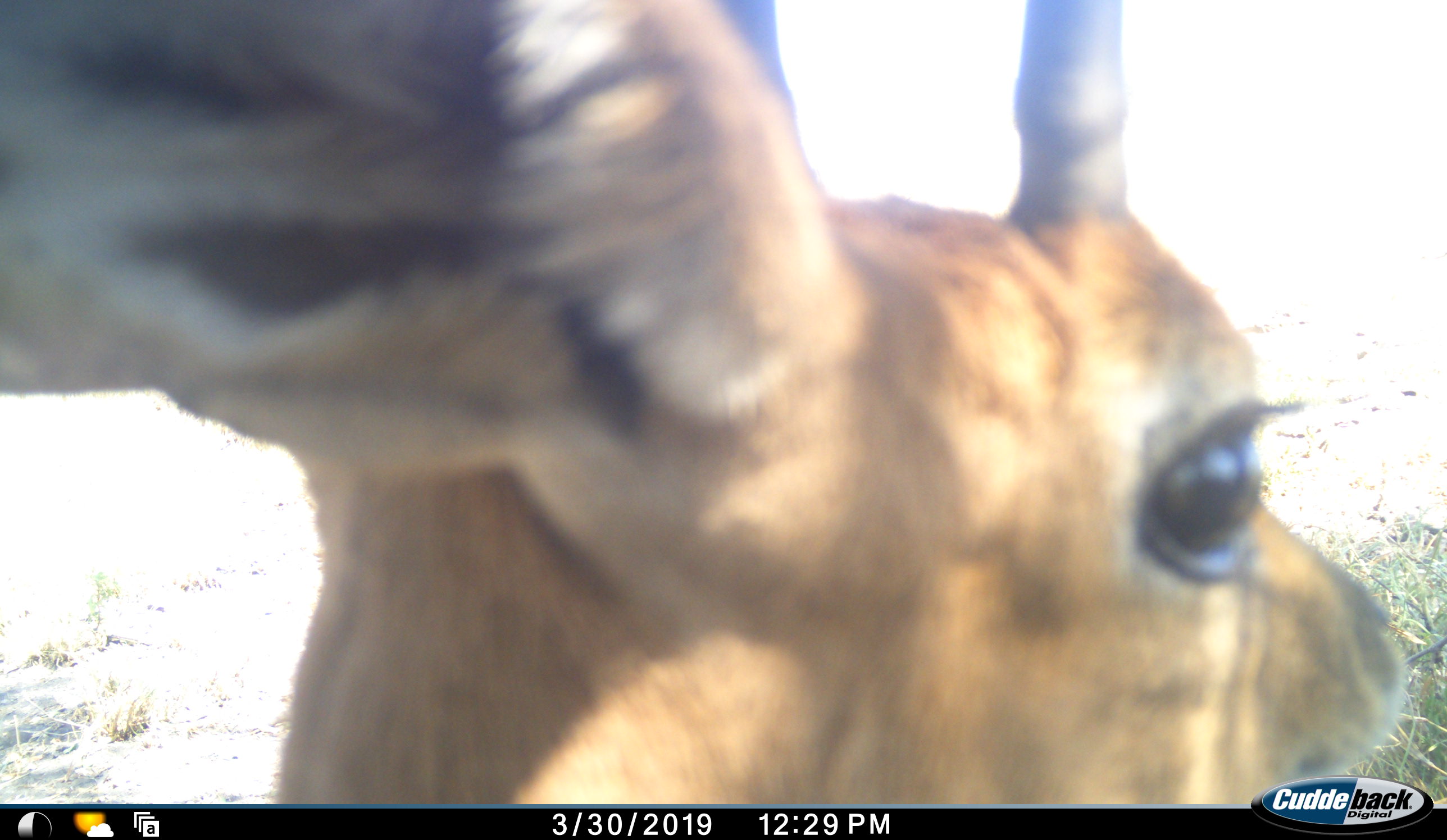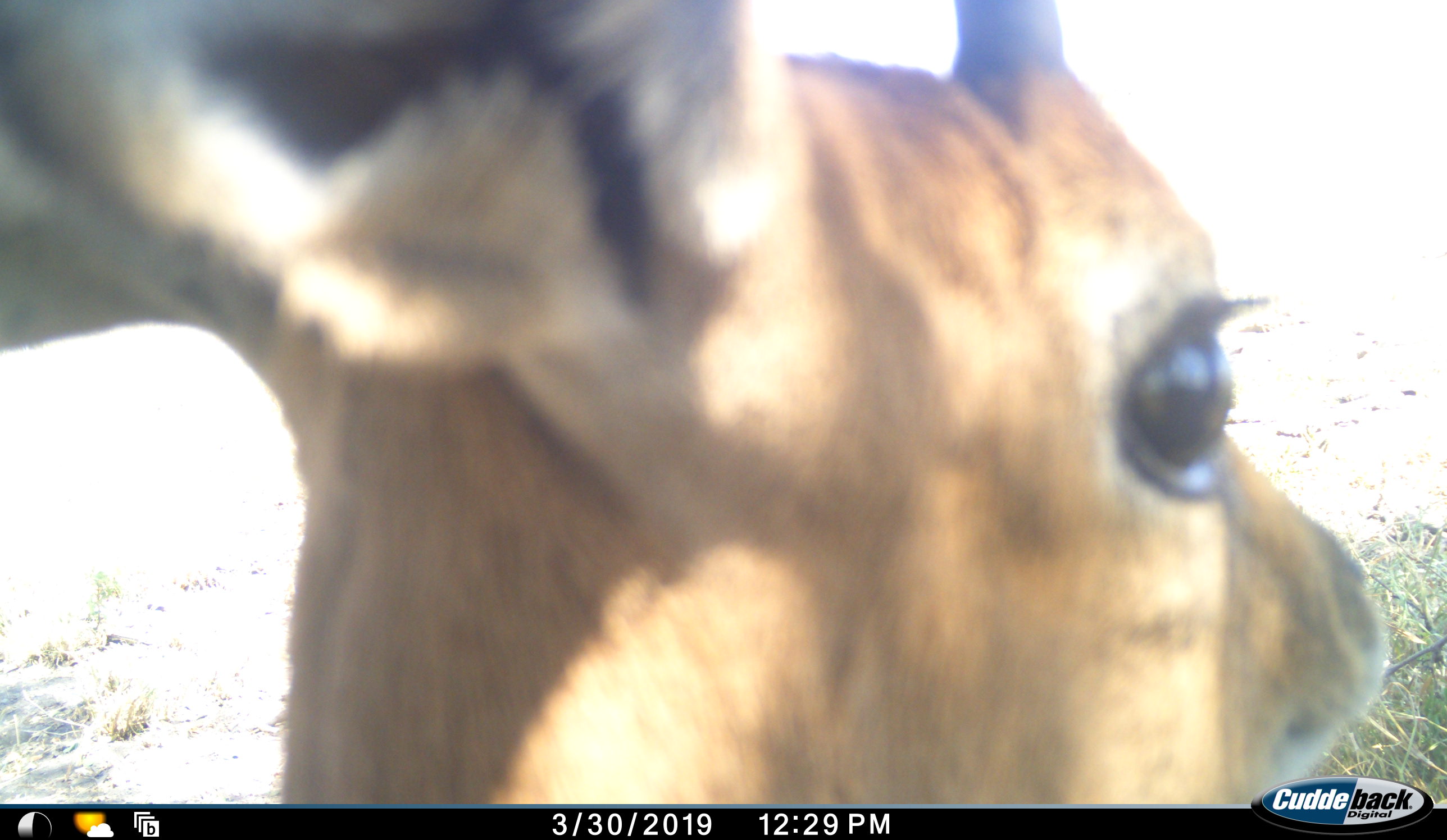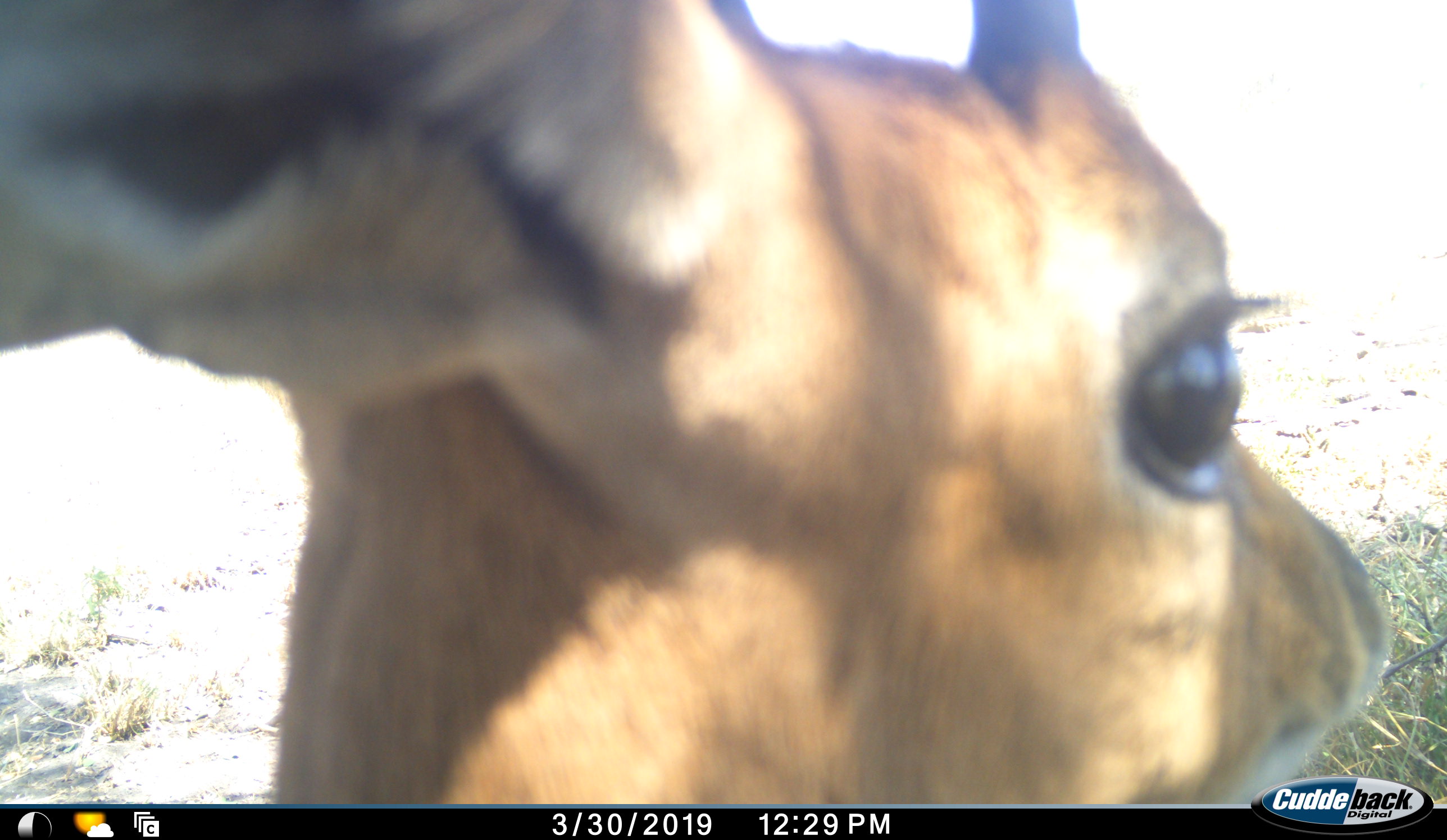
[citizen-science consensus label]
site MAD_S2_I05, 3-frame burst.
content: unidentified animal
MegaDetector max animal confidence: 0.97